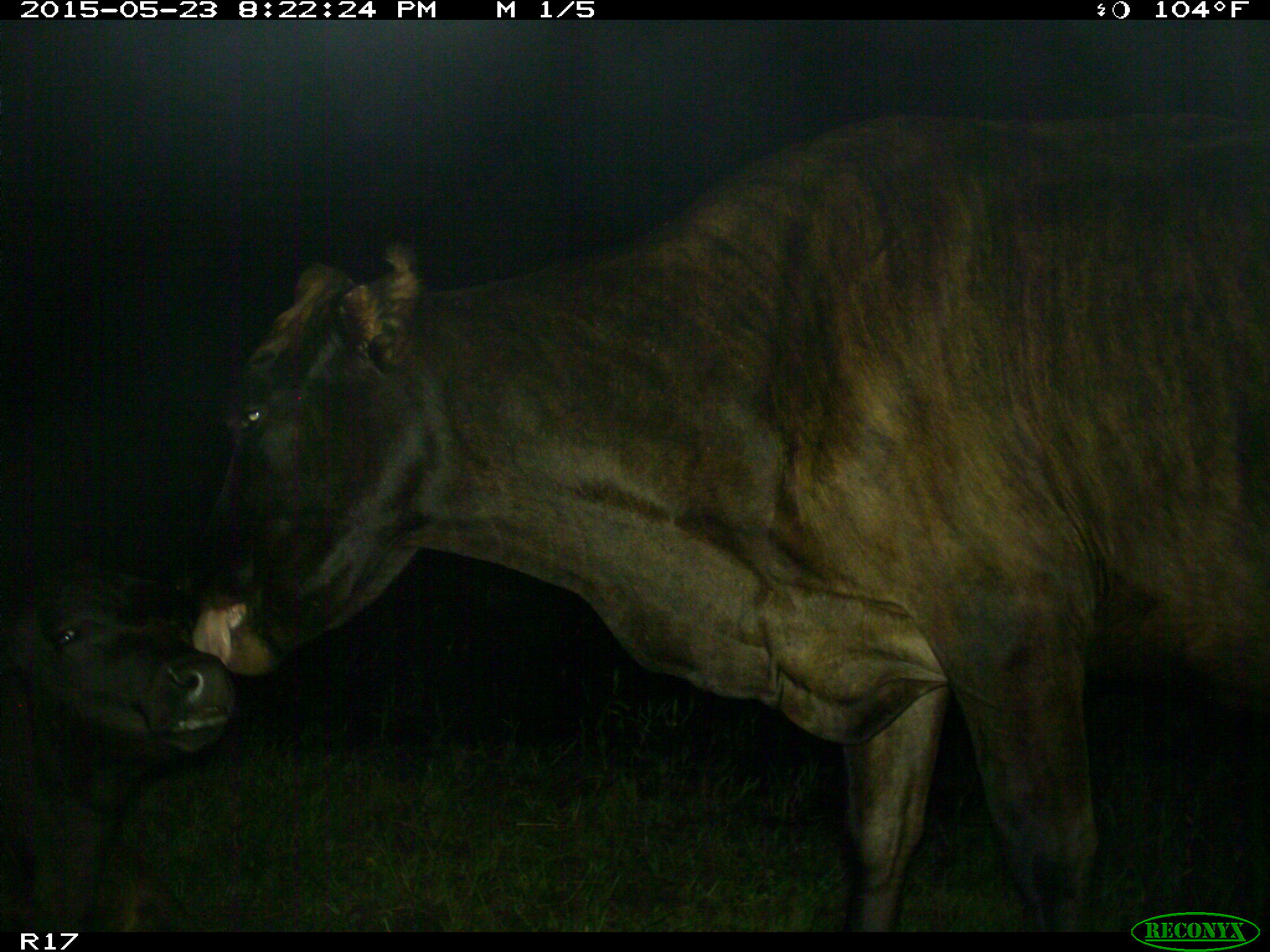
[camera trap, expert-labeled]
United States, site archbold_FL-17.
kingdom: Animalia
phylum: Chordata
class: Mammalia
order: Artiodactyla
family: Bovidae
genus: Bos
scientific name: Bos taurus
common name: domestic cow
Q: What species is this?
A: Bos taurus (domestic cow).